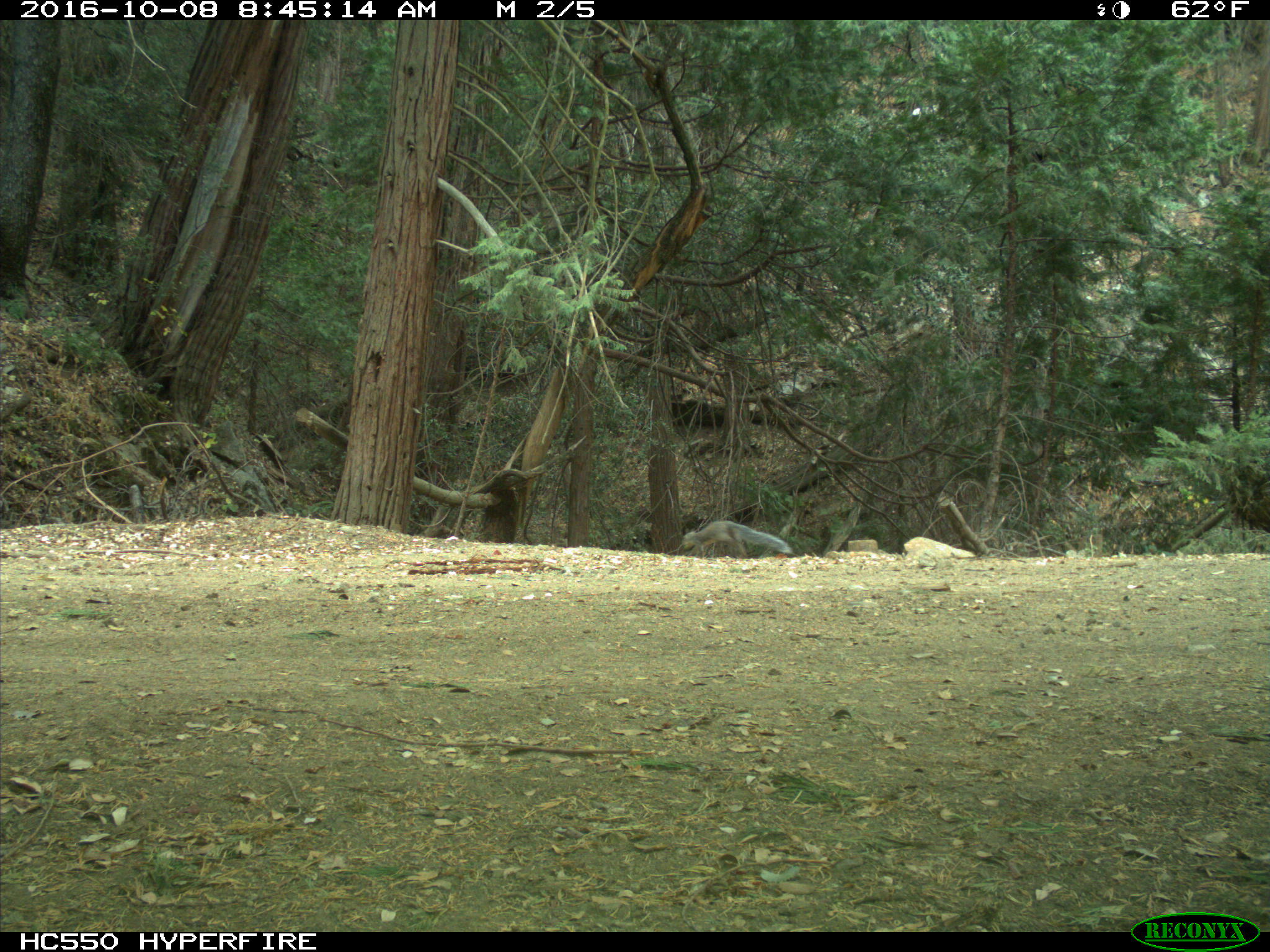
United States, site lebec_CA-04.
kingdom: Animalia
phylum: Chordata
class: Mammalia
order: Rodentia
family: Sciuridae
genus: Sciurus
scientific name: Sciurus carolinensis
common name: eastern gray squirrel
Sciurus carolinensis (eastern gray squirrel).